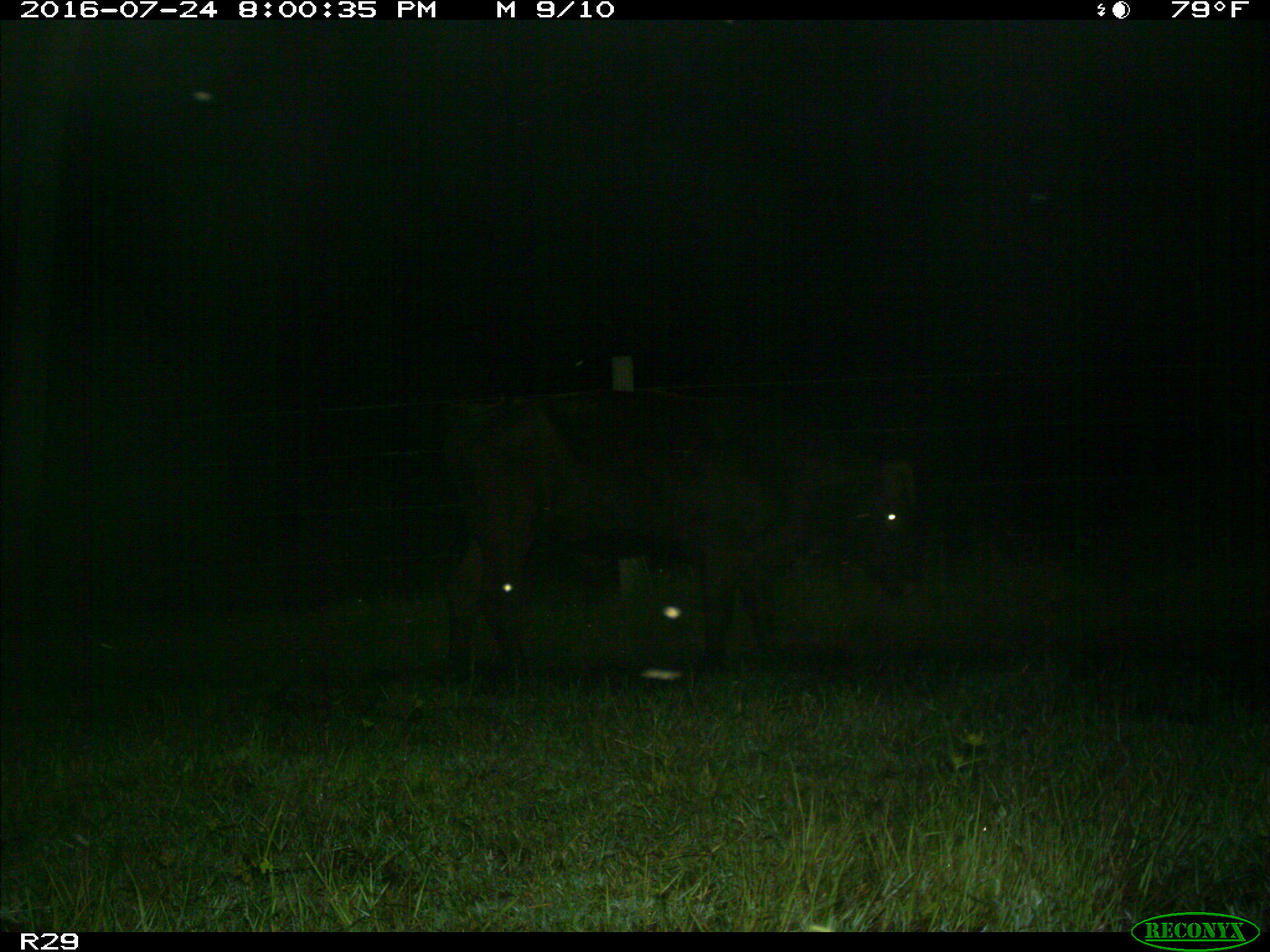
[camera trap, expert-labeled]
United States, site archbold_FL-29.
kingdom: Animalia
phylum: Chordata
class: Mammalia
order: Artiodactyla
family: Bovidae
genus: Bos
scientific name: Bos taurus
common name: domestic cow